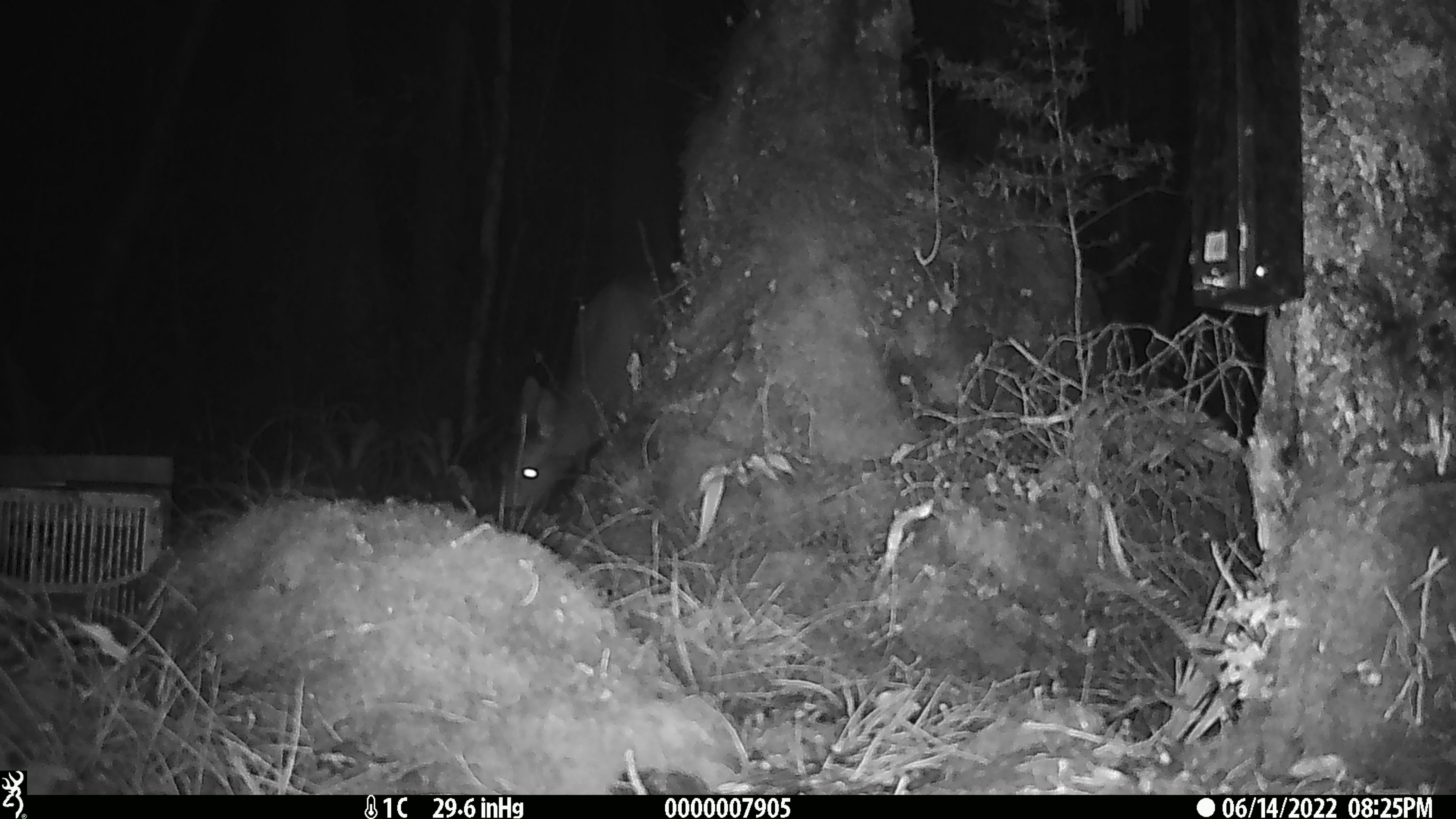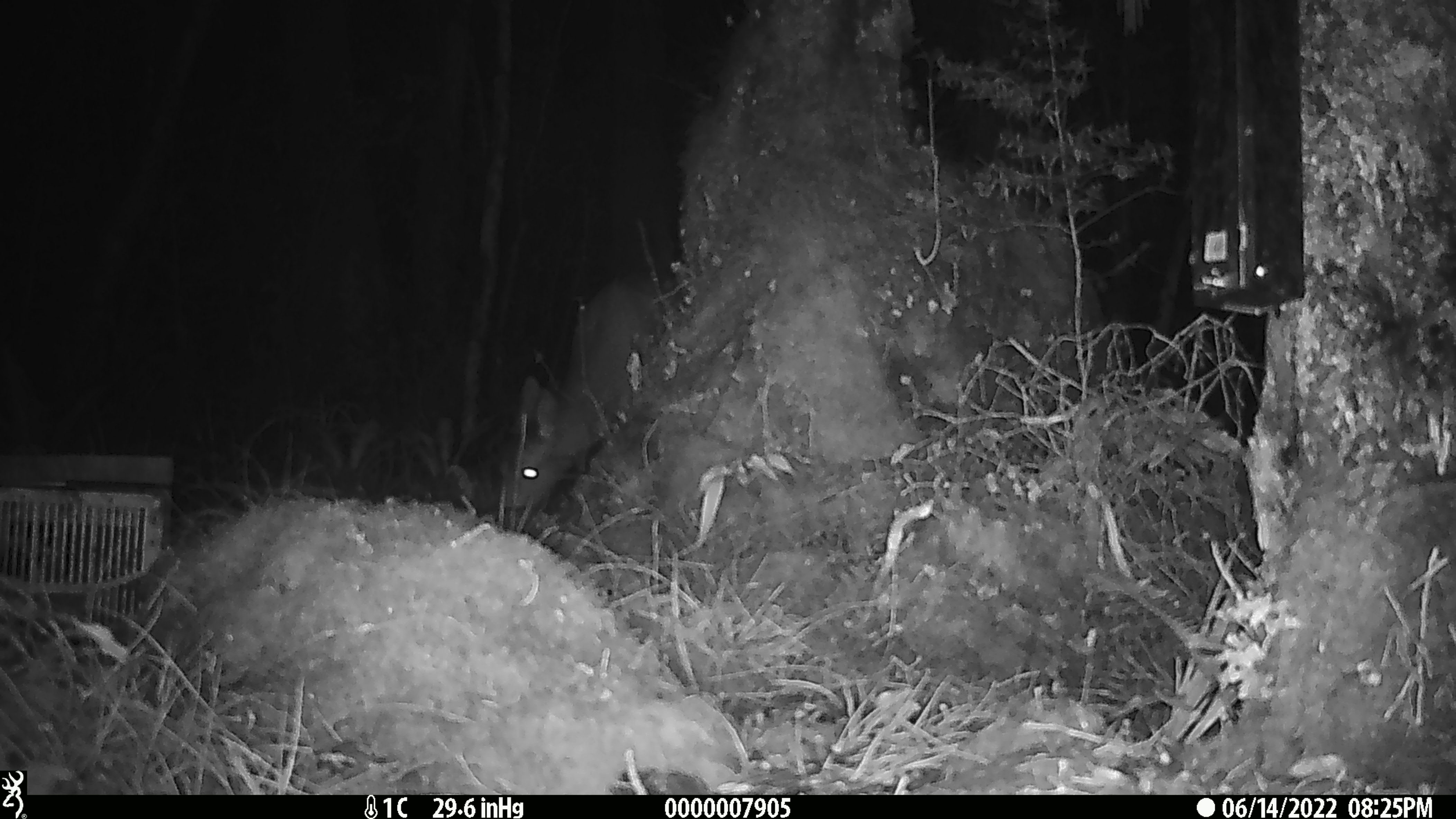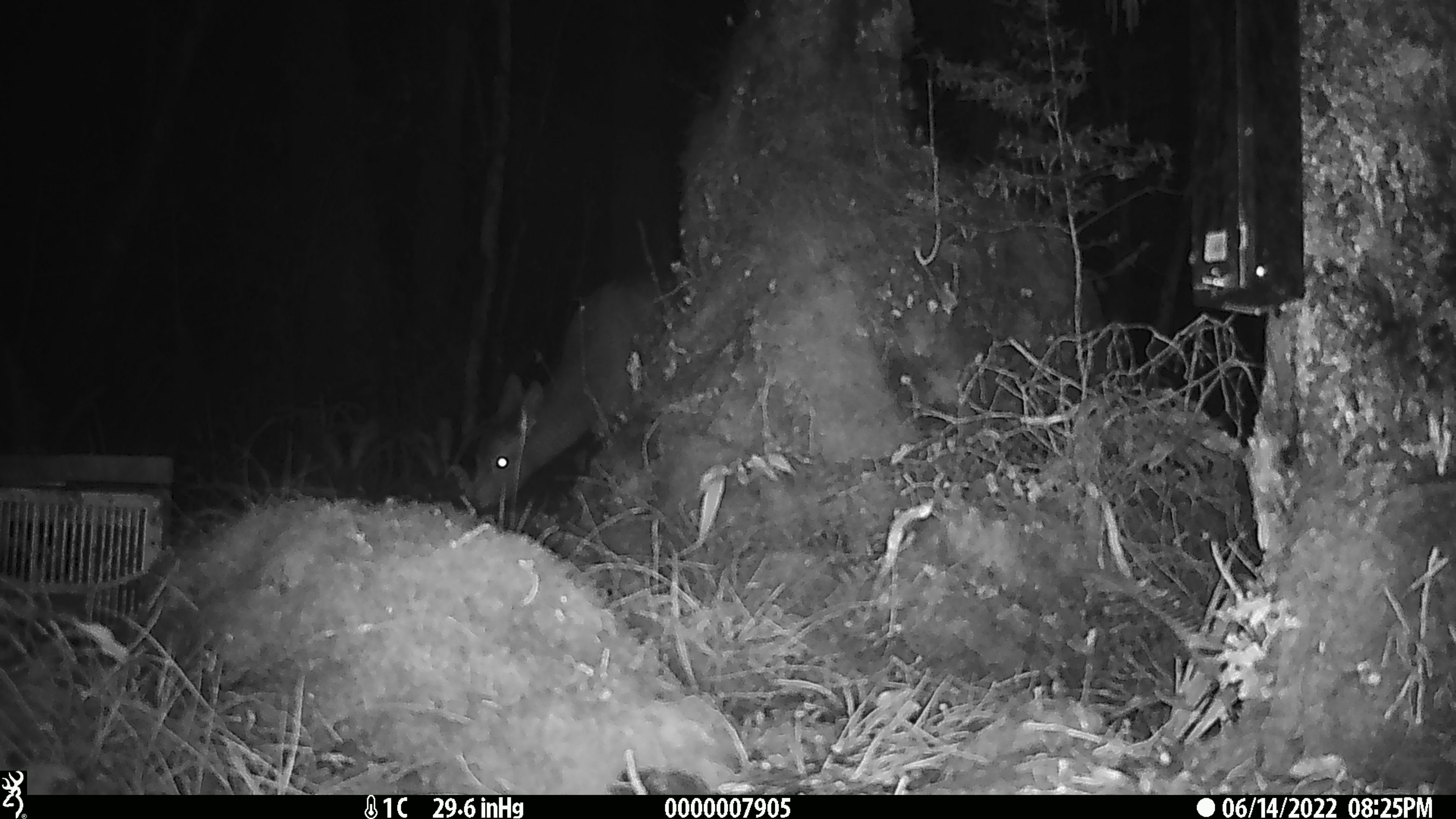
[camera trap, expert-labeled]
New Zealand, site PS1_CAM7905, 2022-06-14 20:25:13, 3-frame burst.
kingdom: Animalia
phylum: Chordata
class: Mammalia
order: Artiodactyla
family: Cervidae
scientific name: Cervidae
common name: deer